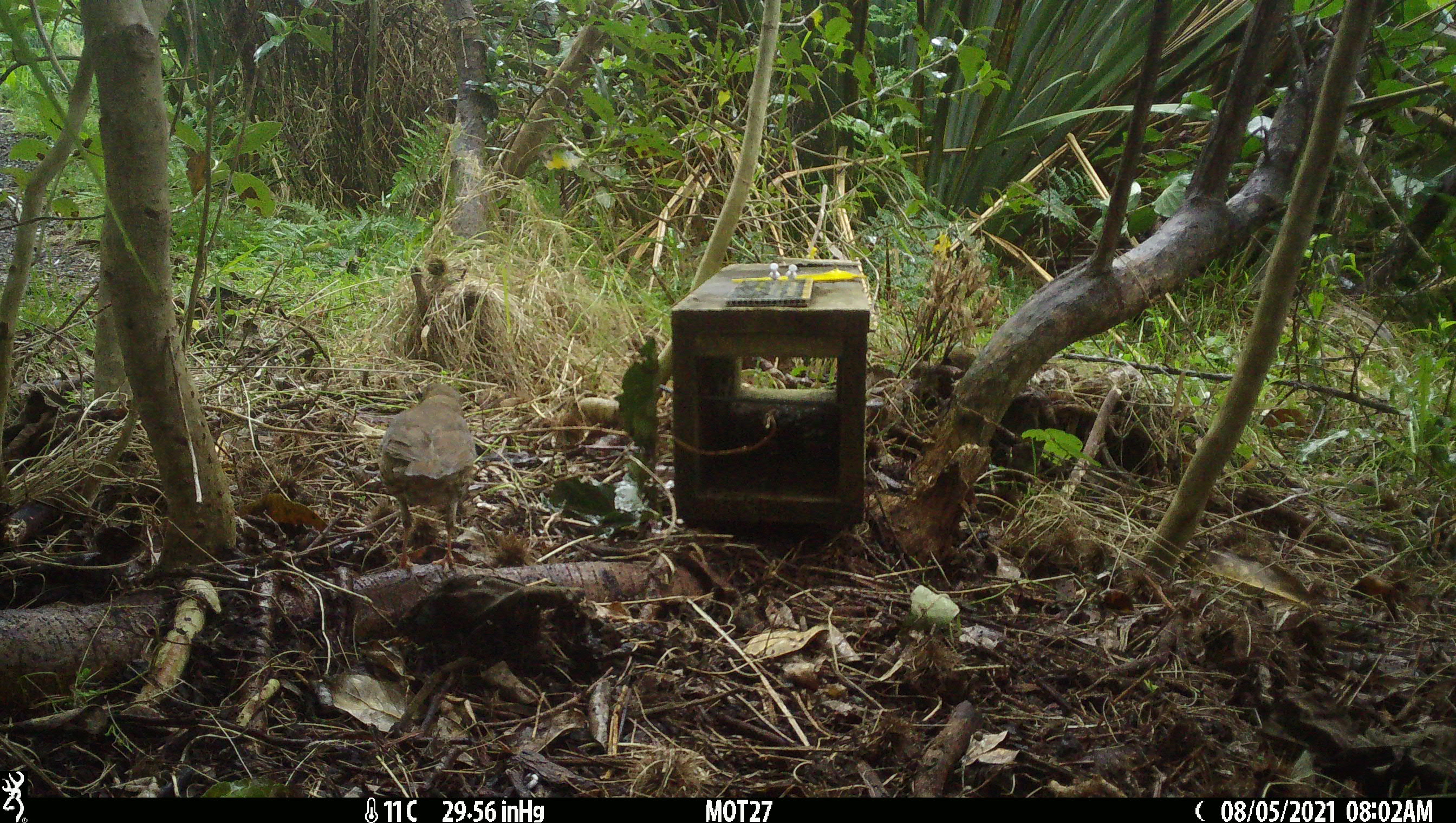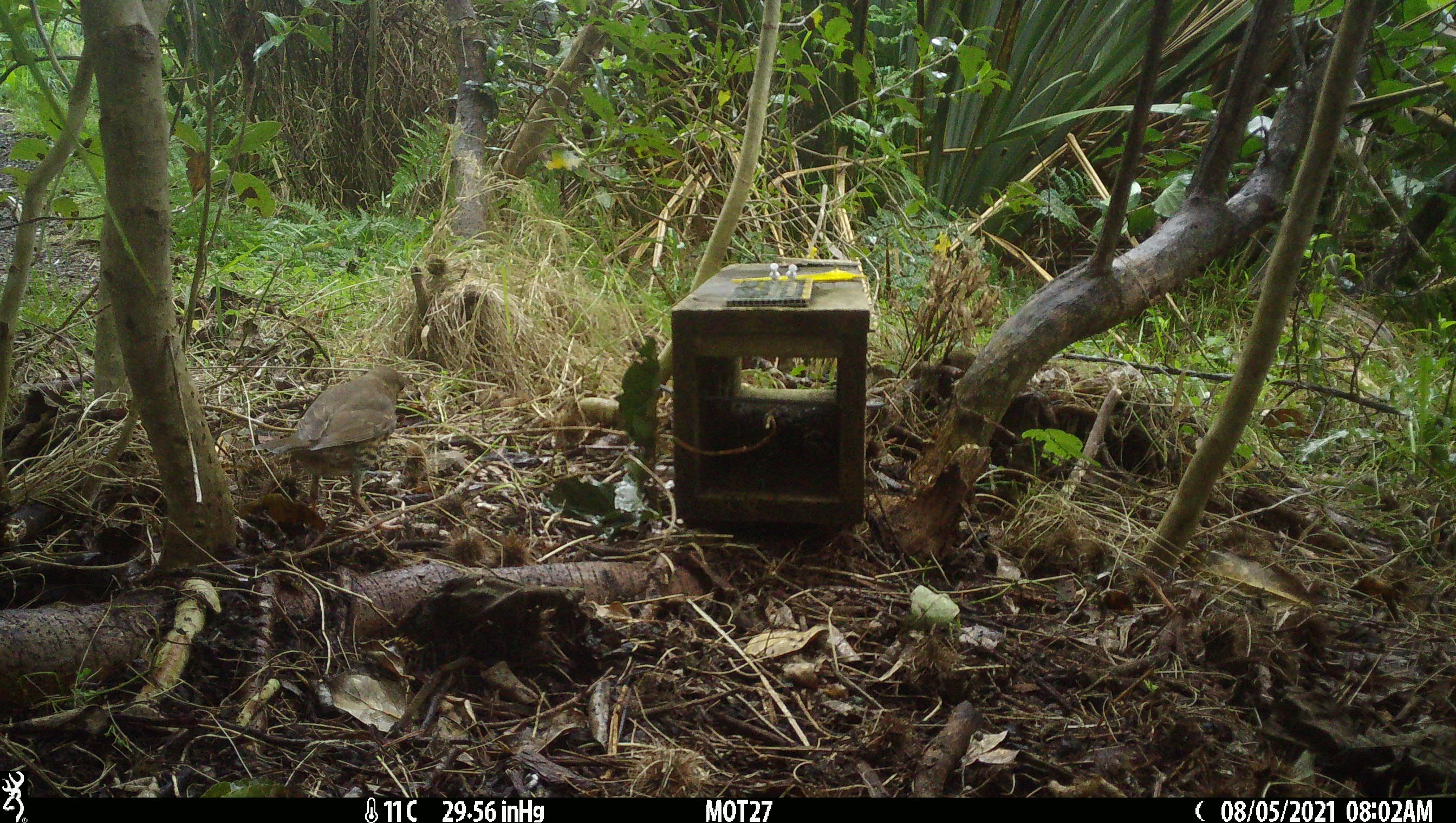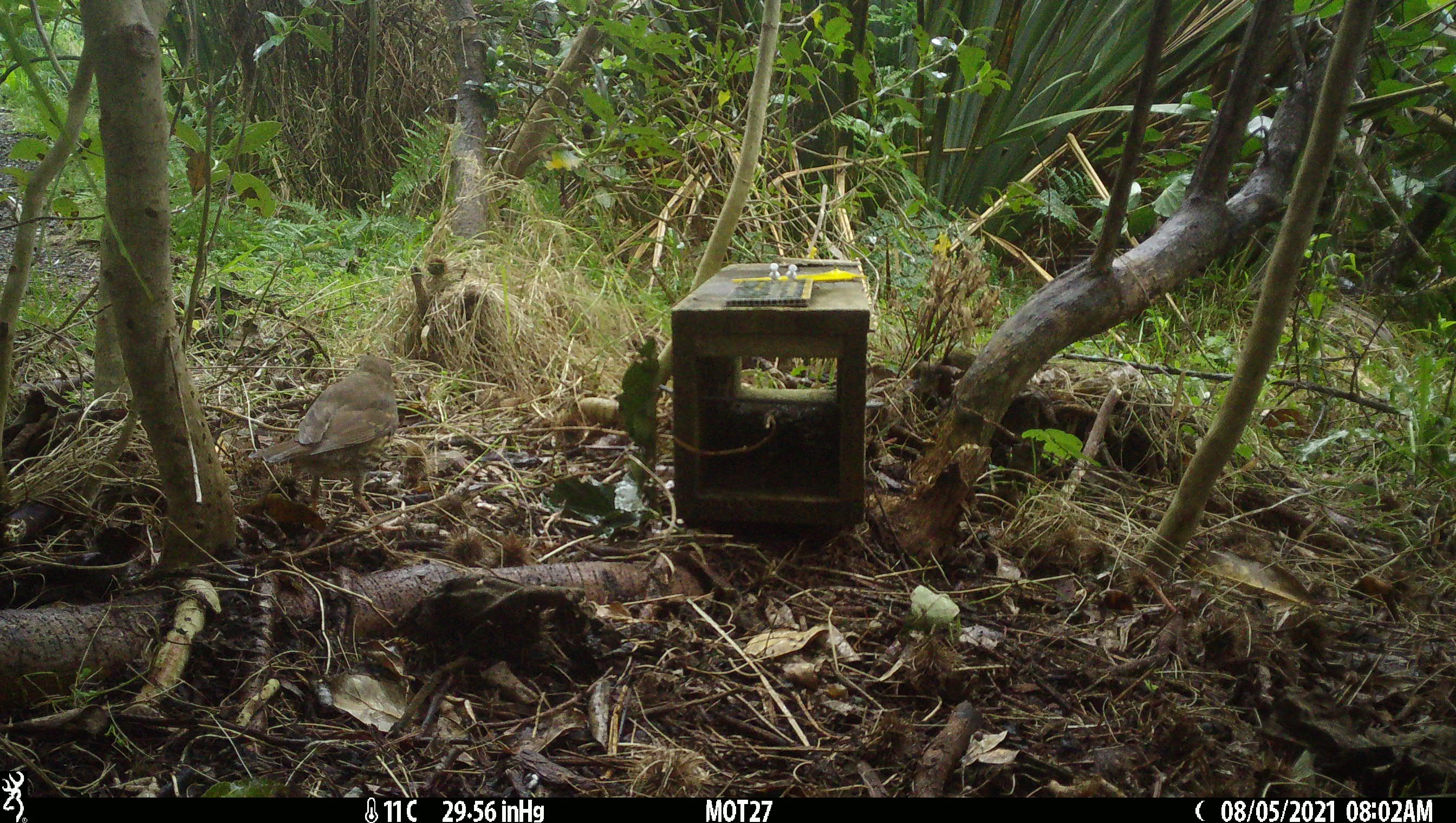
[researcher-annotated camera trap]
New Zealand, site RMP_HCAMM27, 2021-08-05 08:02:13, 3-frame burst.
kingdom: Animalia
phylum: Chordata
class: Aves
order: Passeriformes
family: Turdidae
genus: Turdus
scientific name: Turdus philomelos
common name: song thrush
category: thrush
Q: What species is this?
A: Thrush (song thrush) (Turdus philomelos).